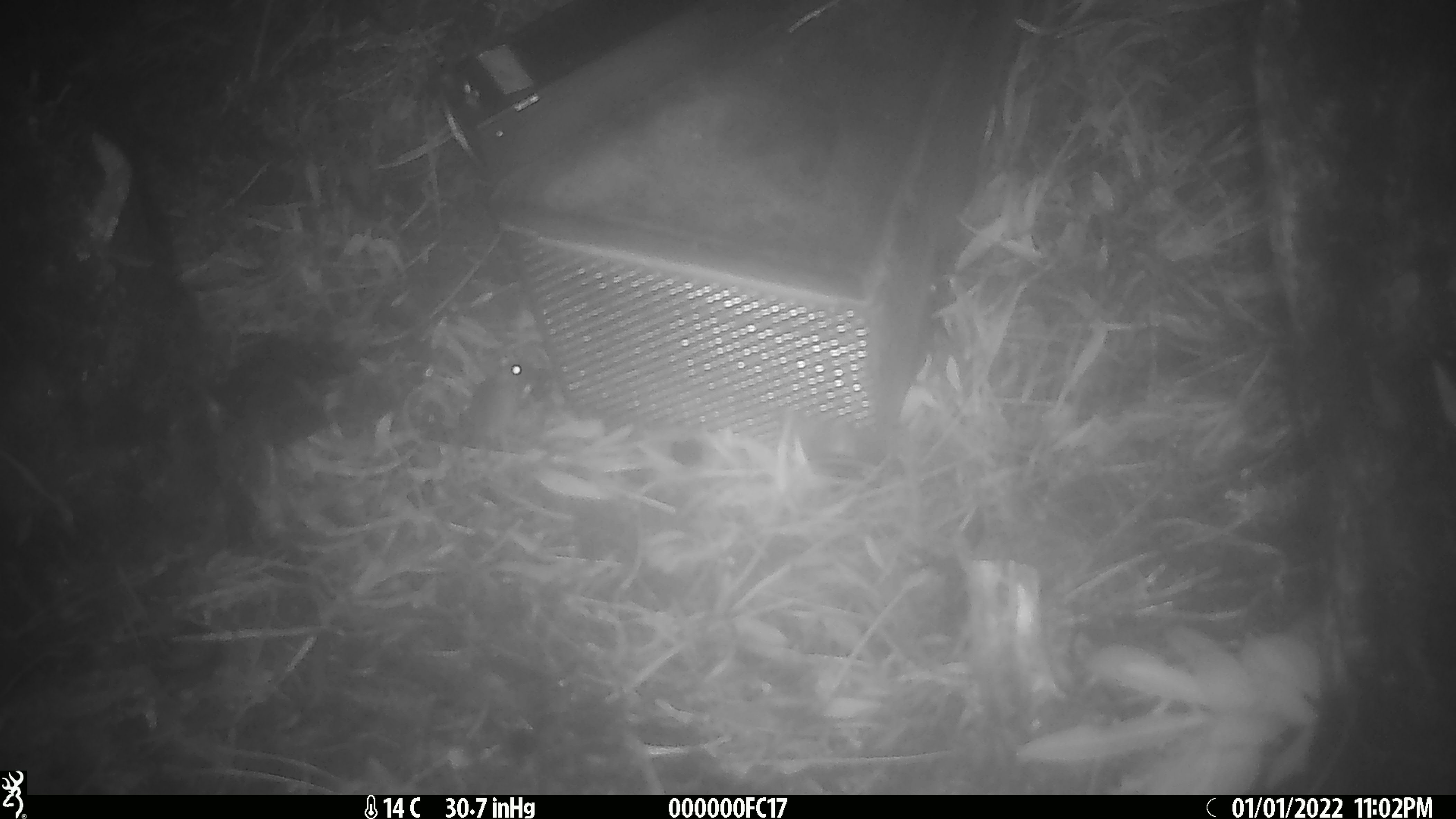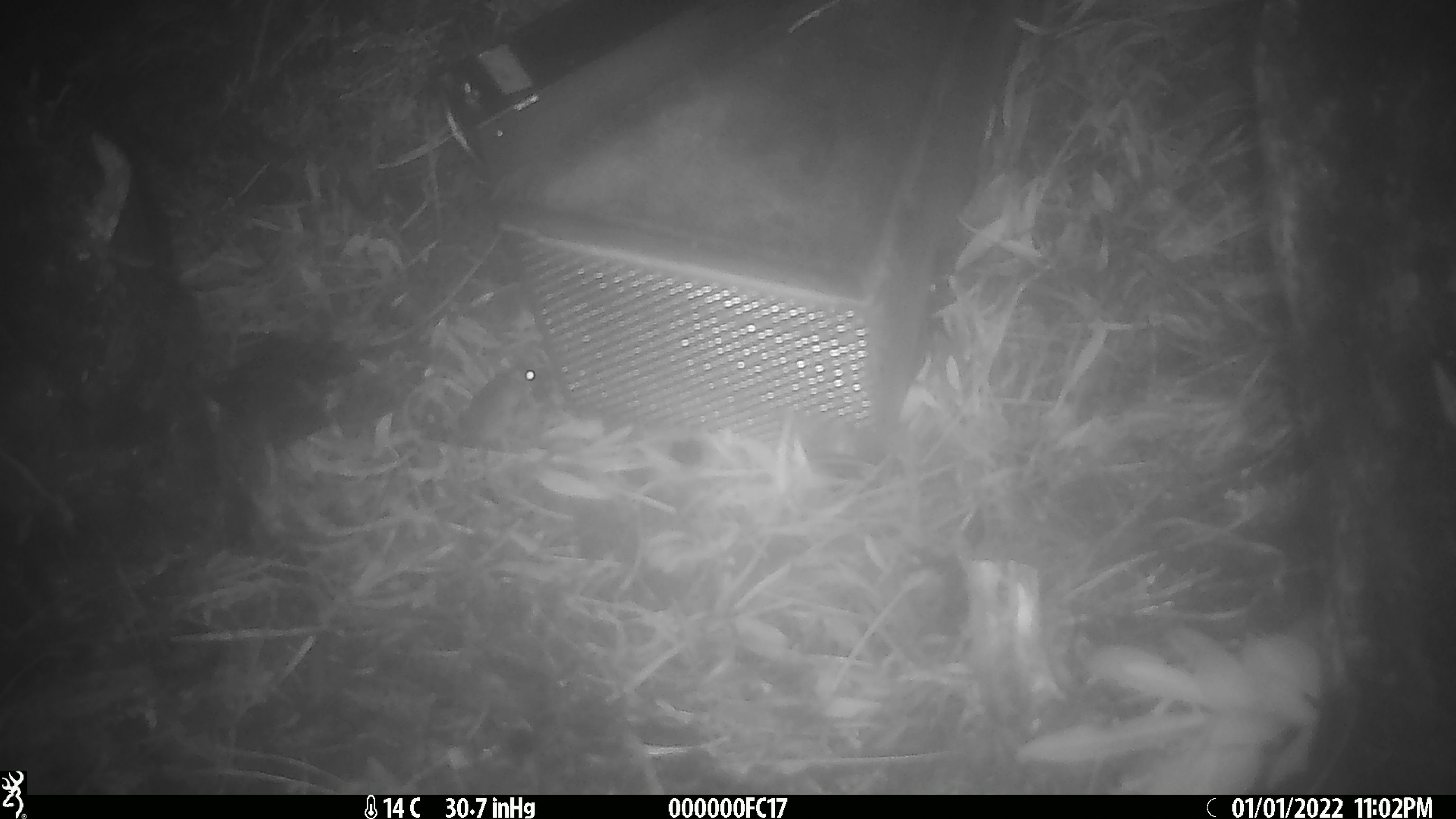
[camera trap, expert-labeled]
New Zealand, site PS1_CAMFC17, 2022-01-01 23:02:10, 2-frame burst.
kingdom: Animalia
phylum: Chordata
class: Mammalia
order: Rodentia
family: Muridae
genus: Mus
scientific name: Mus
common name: mouse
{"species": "mouse (Mus)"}